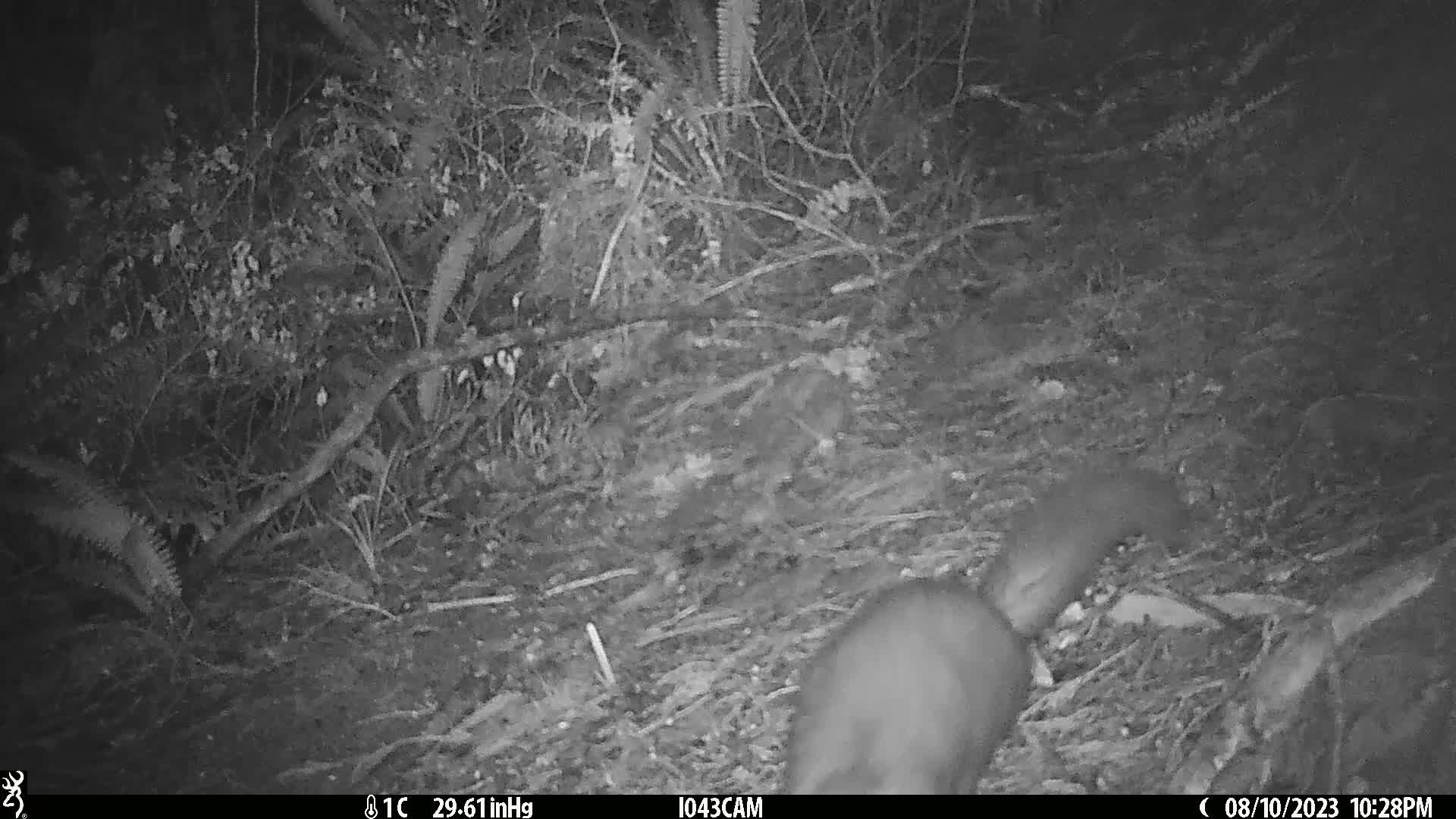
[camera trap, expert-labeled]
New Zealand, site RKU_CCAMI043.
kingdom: Animalia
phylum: Chordata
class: Mammalia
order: Diprotodontia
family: Phalangeridae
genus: Trichosurus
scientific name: Trichosurus vulpecula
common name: common brushtail possum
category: possum